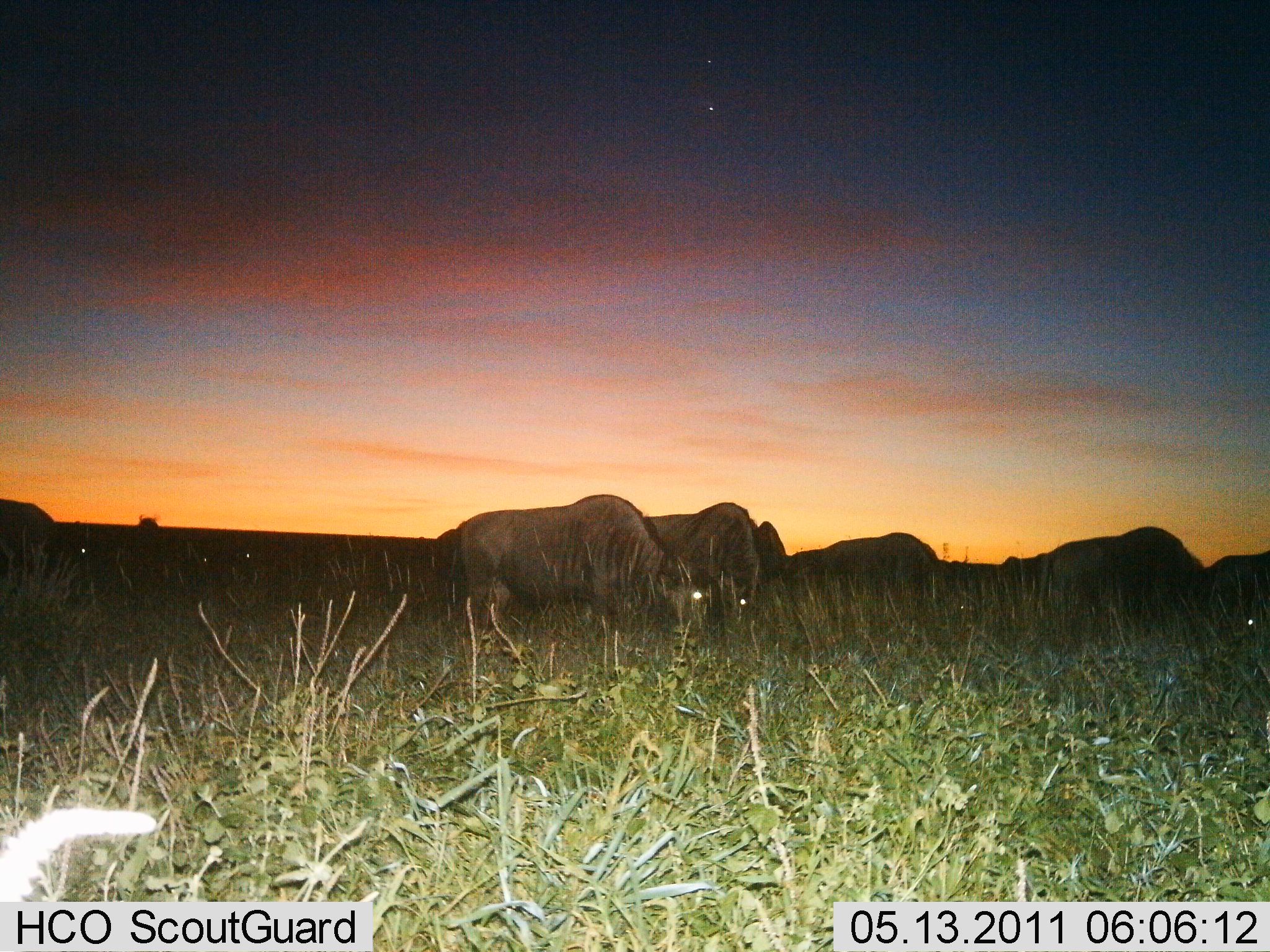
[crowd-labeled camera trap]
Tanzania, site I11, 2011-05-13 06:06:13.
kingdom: Animalia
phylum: Chordata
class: Mammalia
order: Artiodactyla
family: Bovidae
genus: Connochaetes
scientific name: Connochaetes taurinus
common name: blue wildebeest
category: wildebeest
Wildebeest (blue wildebeest) (Connochaetes taurinus), count 8. Behavior (volunteer vote fractions): standing 36%, resting 9%, moving 9%, interacting 0%. Young present (vote fraction): 0%. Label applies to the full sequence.